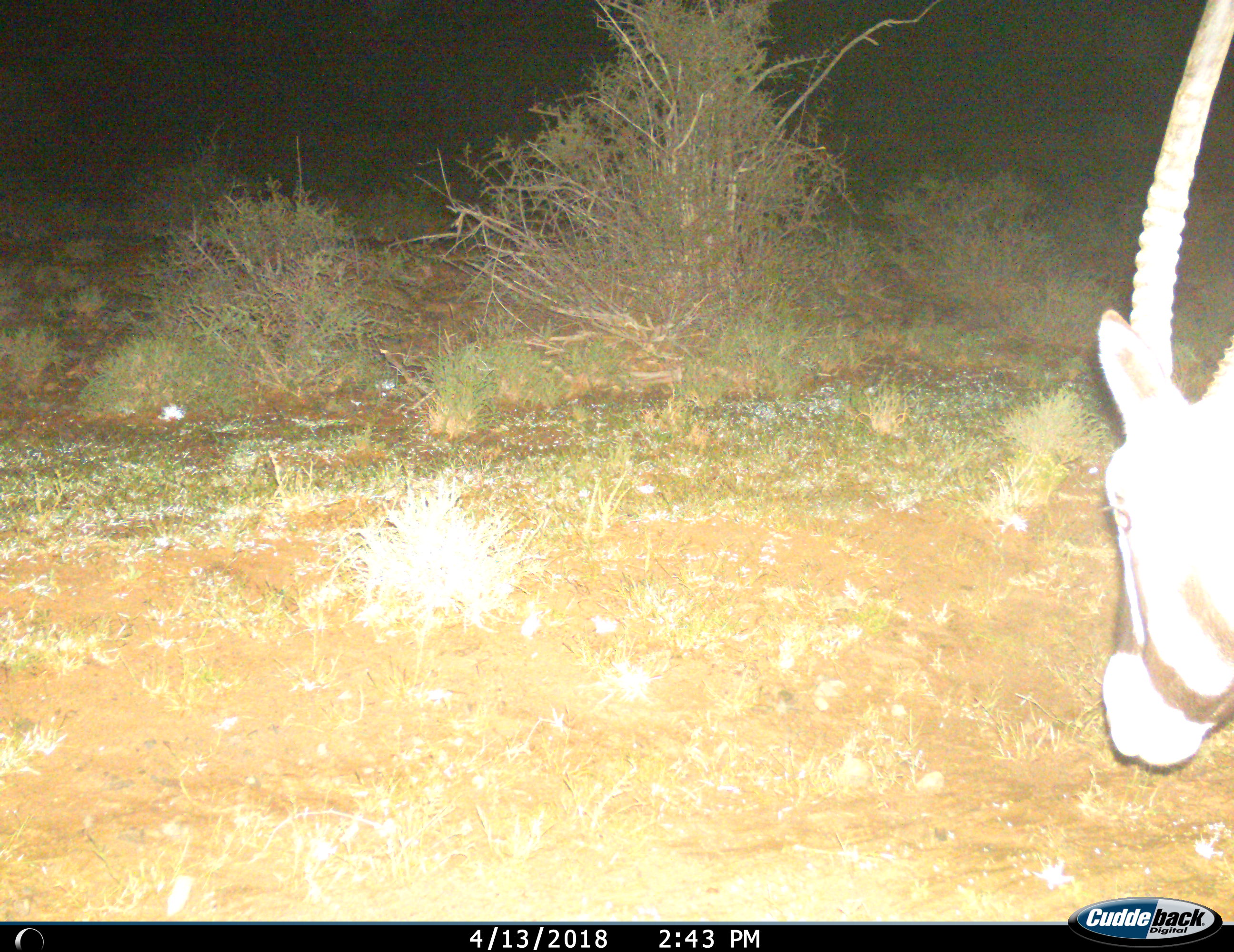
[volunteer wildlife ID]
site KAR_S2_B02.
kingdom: Animalia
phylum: Chordata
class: Mammalia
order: Artiodactyla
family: Bovidae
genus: Oryx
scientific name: Oryx gazella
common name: gemsbok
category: oryx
Oryx (gemsbok) (Oryx gazella), count 1. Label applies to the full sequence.